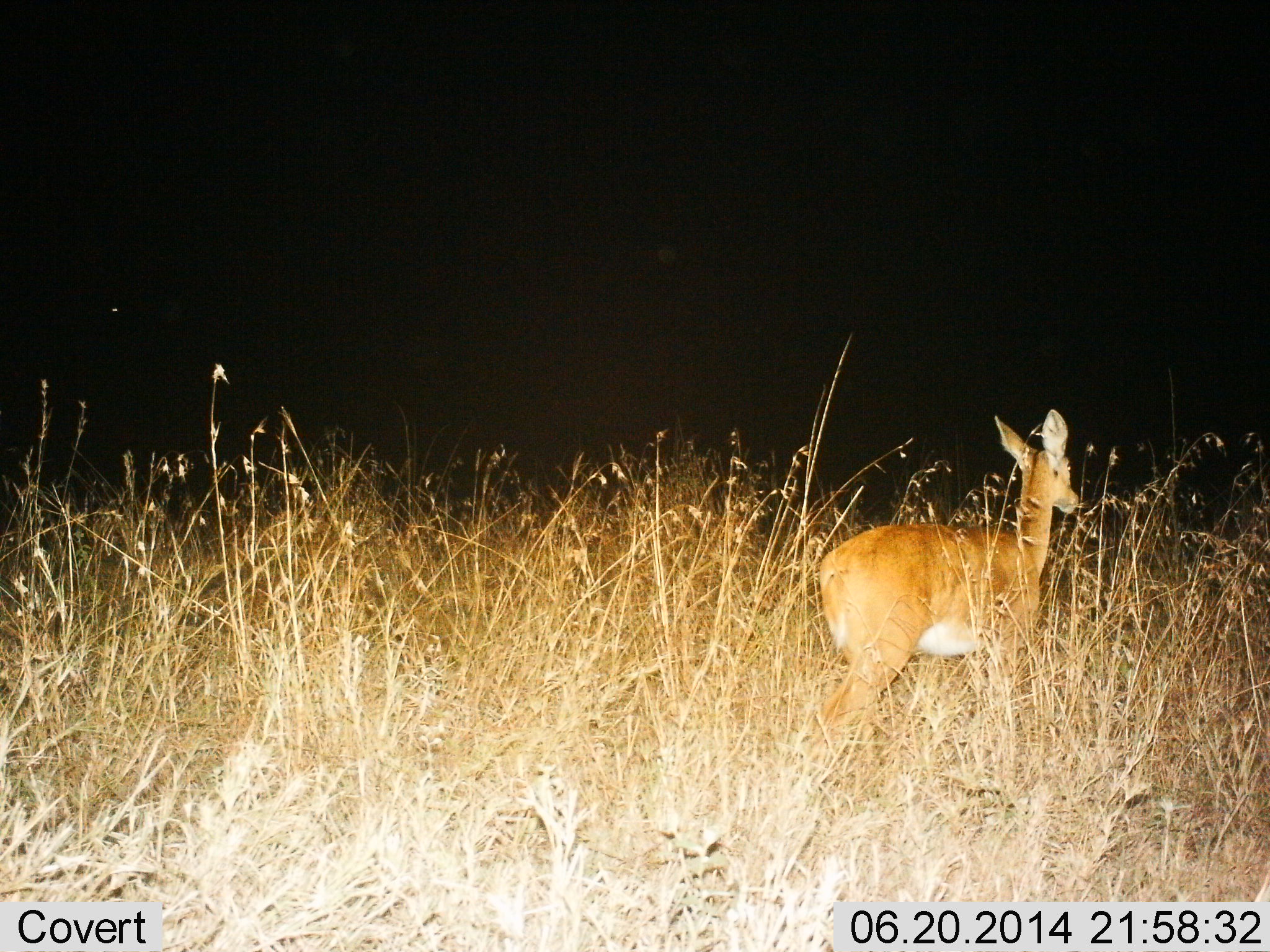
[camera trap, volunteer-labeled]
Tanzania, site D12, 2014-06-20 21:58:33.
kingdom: Animalia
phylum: Chordata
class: Mammalia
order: Artiodactyla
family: Bovidae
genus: Redunca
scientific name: Redunca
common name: reedbuck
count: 1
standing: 50%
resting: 0%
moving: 50%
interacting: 0%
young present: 0%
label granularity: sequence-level